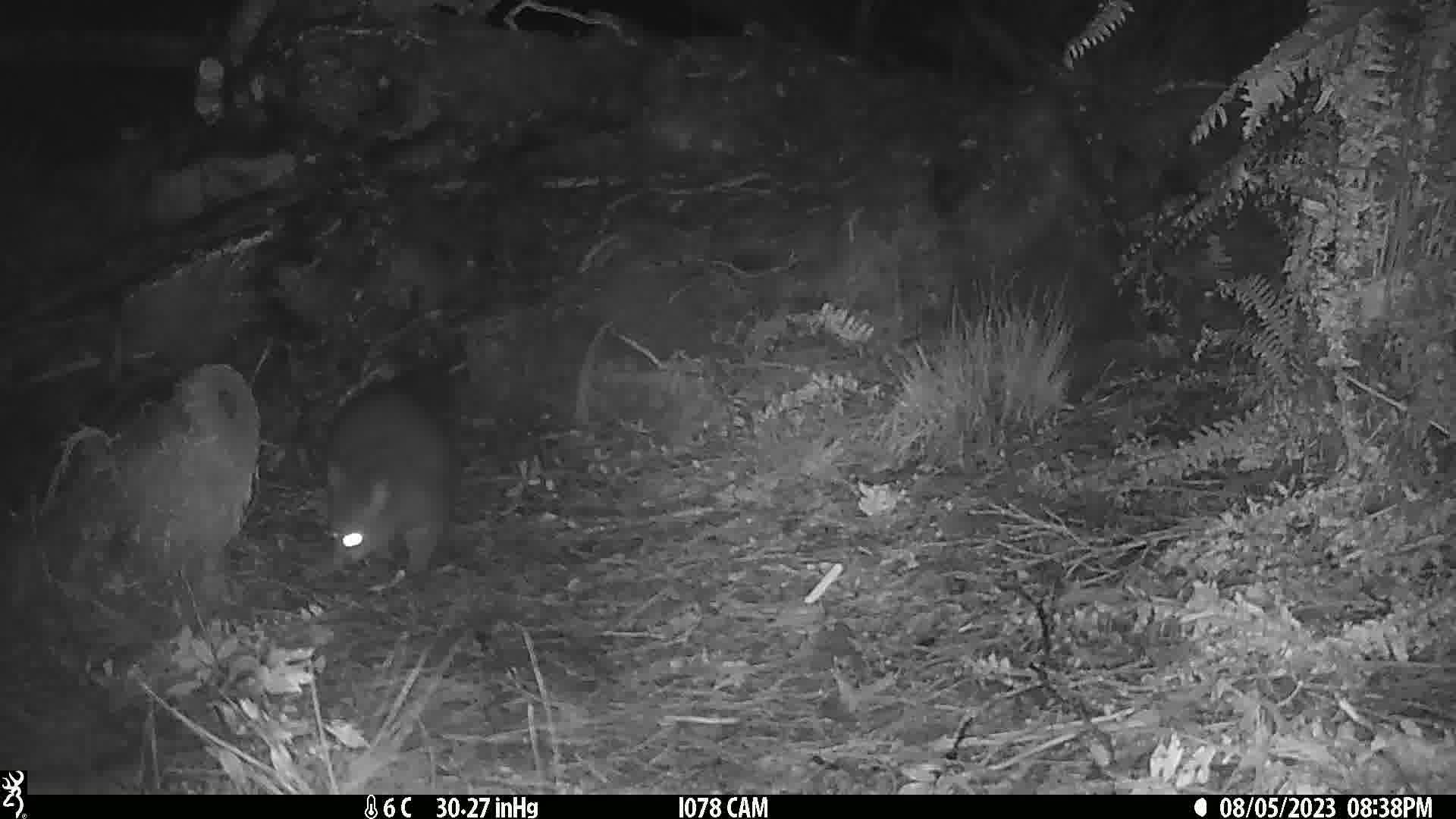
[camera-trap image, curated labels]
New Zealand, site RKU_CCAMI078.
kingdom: Animalia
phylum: Chordata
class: Mammalia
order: Diprotodontia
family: Phalangeridae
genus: Trichosurus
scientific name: Trichosurus vulpecula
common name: common brushtail possum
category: possum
Possum (common brushtail possum) (Trichosurus vulpecula).